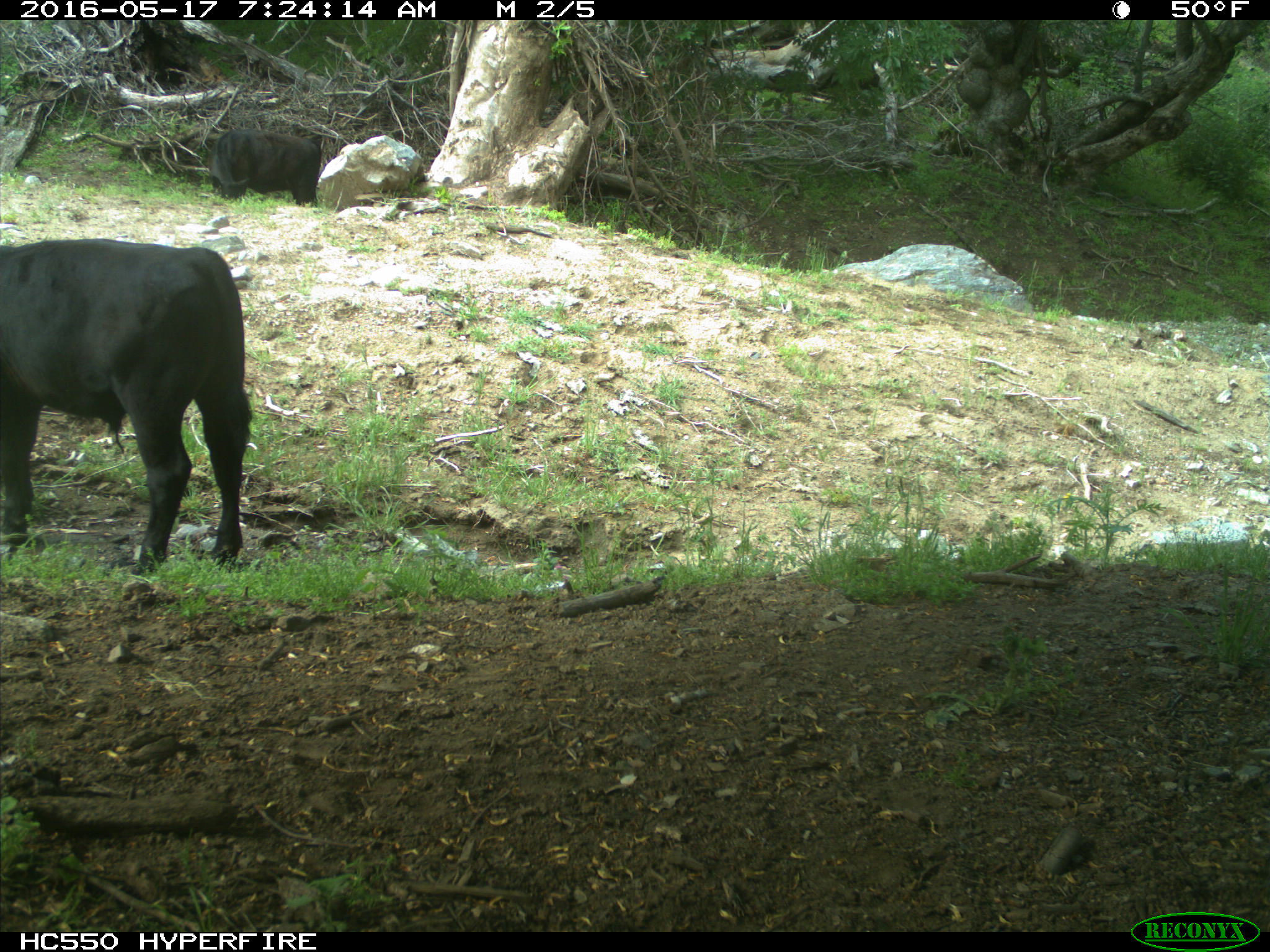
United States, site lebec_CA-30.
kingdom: Animalia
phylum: Chordata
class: Mammalia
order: Artiodactyla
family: Bovidae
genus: Bos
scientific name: Bos taurus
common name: domestic cow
Bos taurus (domestic cow).